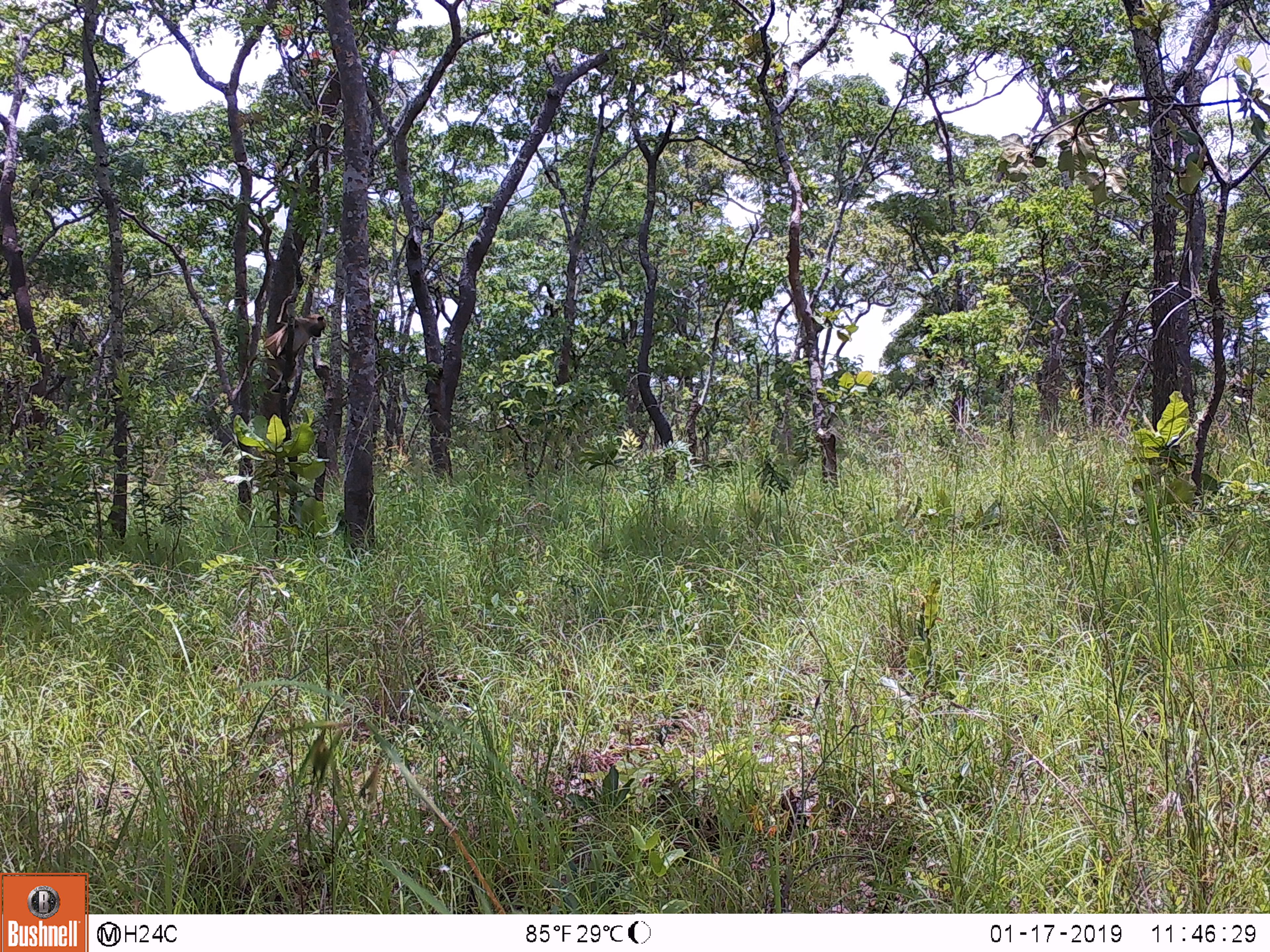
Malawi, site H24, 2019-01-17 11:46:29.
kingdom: Animalia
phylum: Chordata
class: Mammalia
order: Primates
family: Cercopithecidae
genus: Papio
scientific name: Papio cynocephalus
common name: yellow baboon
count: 1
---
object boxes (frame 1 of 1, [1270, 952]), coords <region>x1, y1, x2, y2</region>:
yellow baboon: <region>236, 291, 334, 397</region>